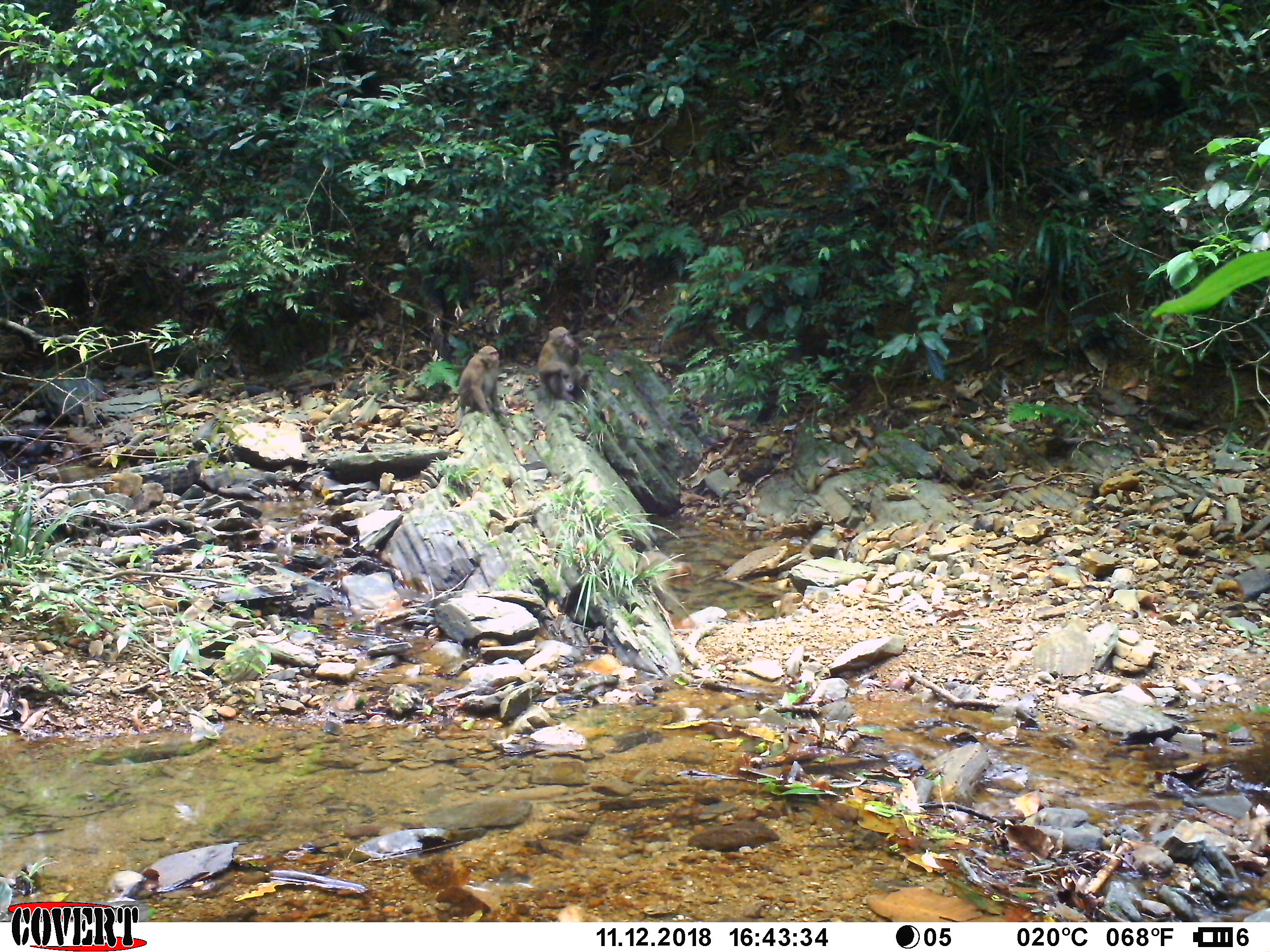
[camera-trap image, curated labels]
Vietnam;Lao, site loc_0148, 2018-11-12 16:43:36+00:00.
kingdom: Animalia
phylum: Chordata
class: Mammalia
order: Primates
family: Cercopithecidae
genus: Macaca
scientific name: Macaca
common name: macaques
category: assam or rhesus macaque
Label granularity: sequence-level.